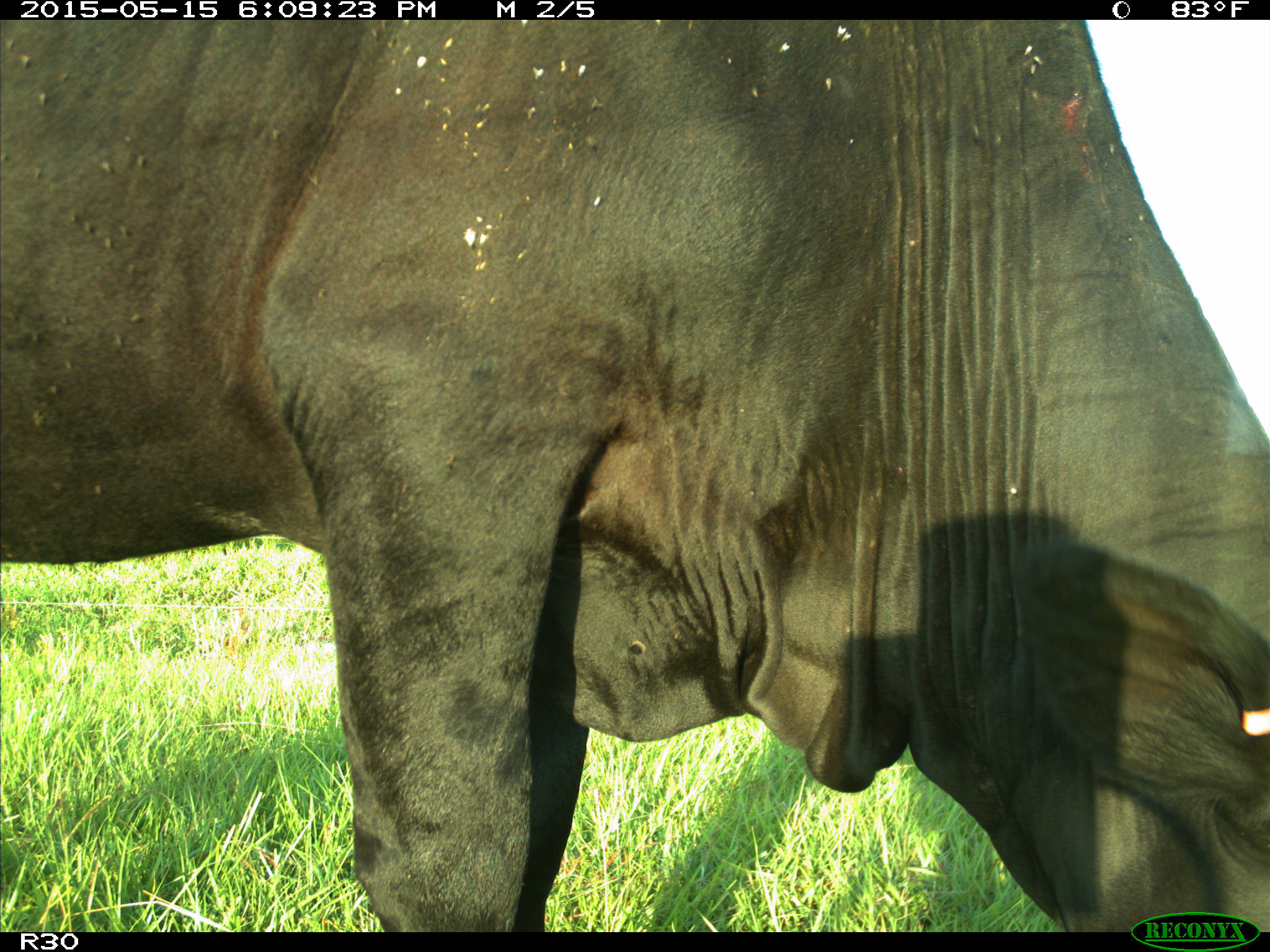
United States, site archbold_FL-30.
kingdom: Animalia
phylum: Chordata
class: Mammalia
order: Artiodactyla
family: Bovidae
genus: Bos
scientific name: Bos taurus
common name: domestic cow